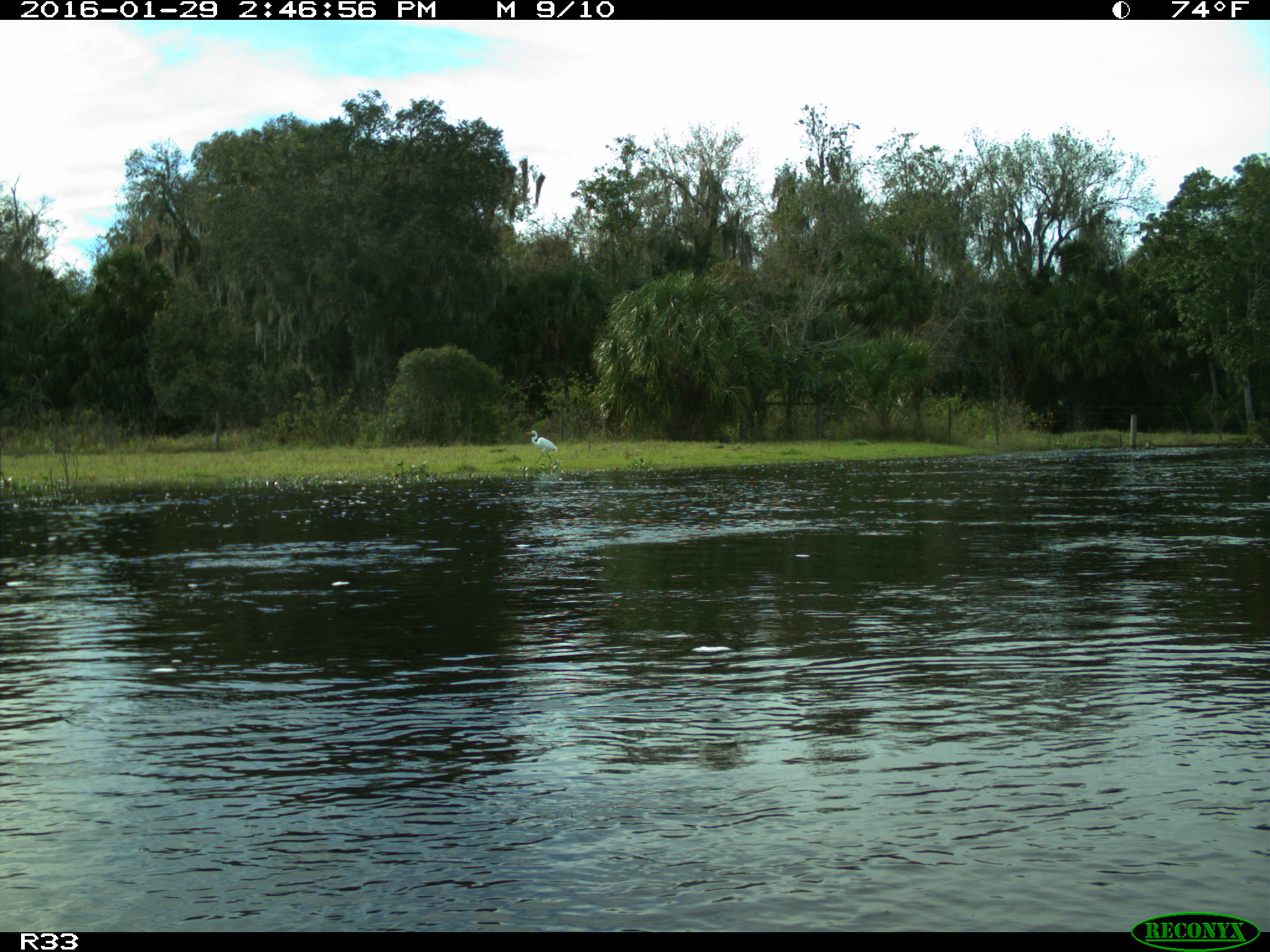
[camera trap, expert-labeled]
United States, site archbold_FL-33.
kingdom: Animalia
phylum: Chordata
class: Aves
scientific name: Aves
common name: birds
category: unidentified bird